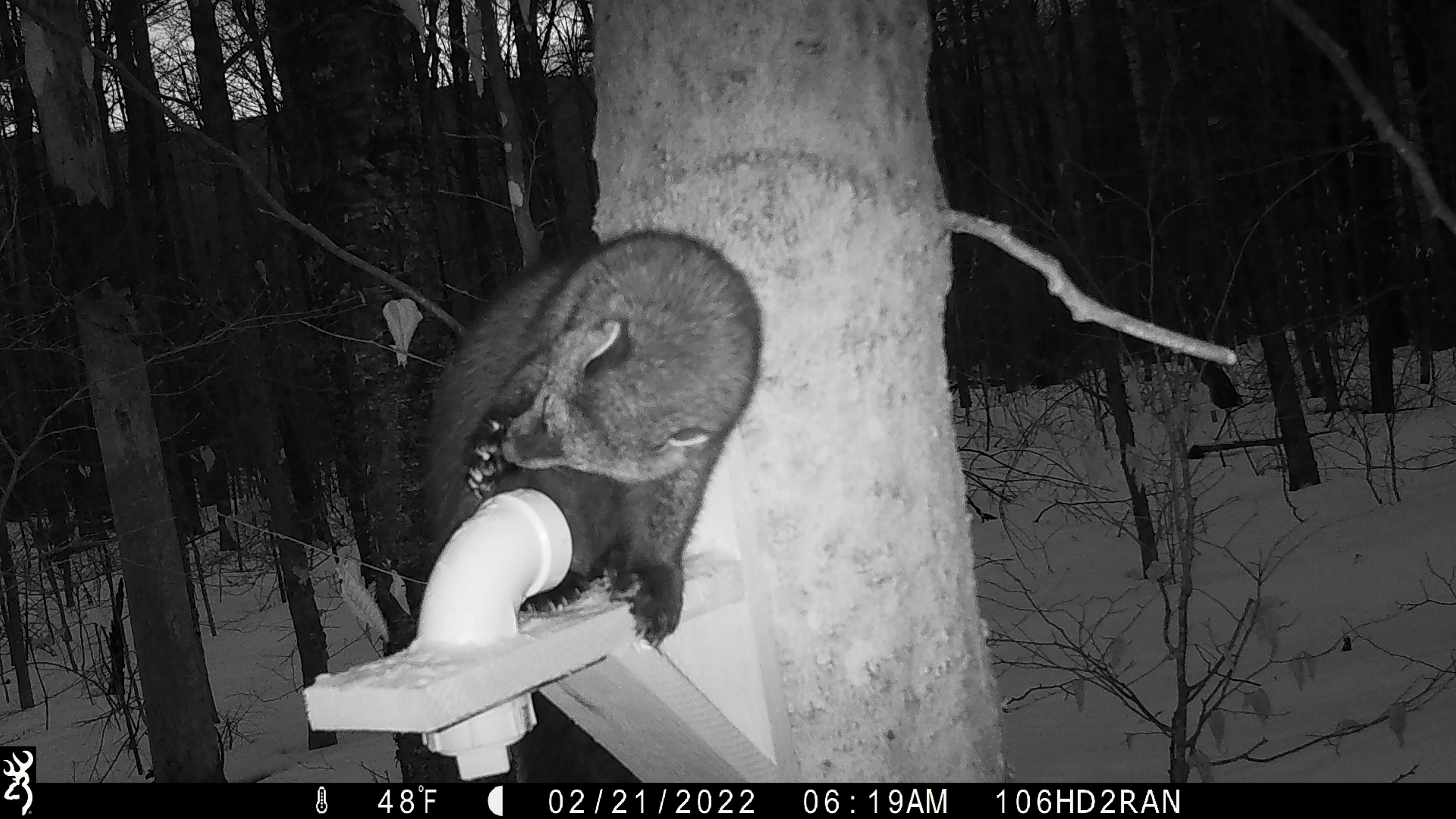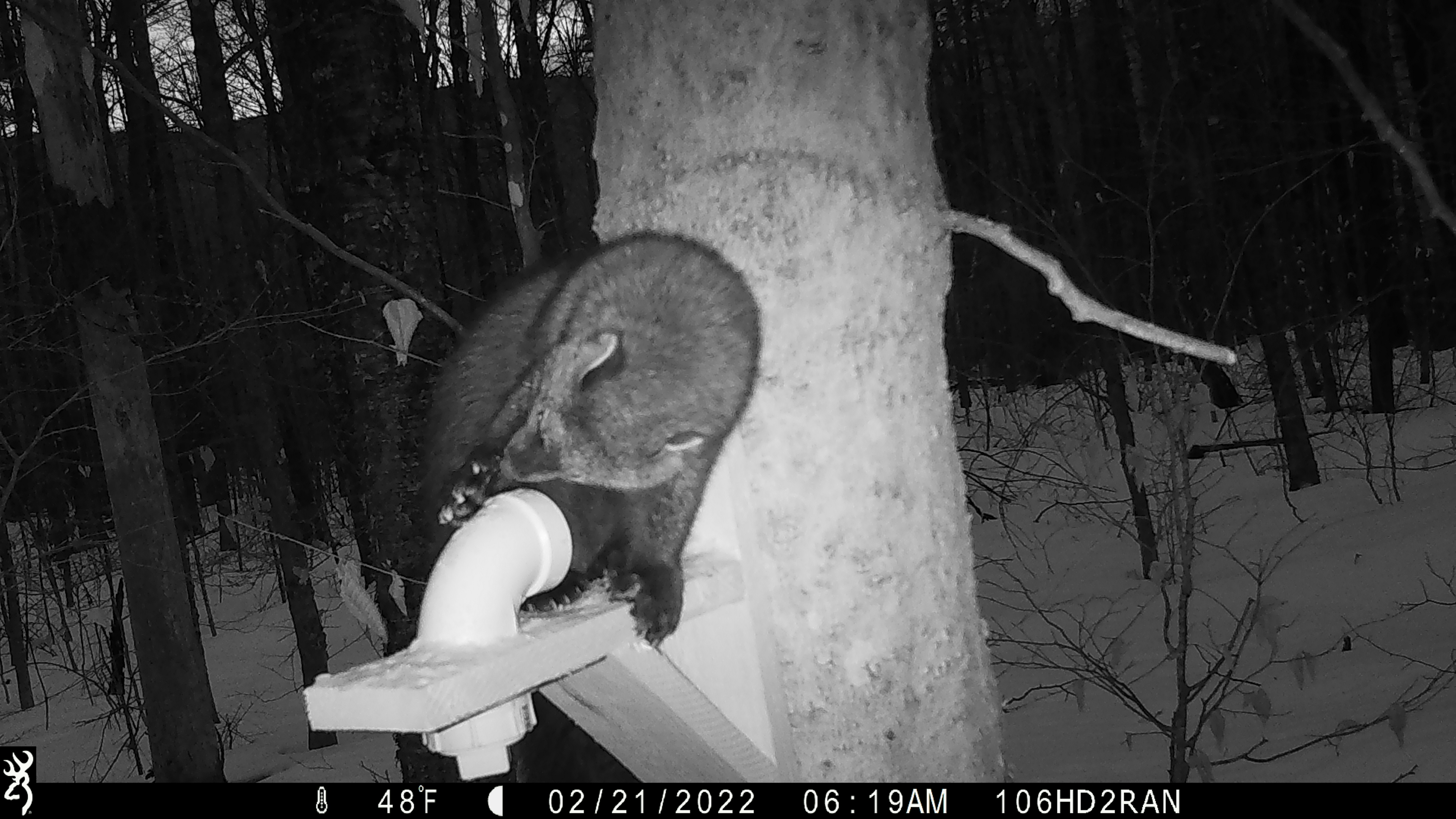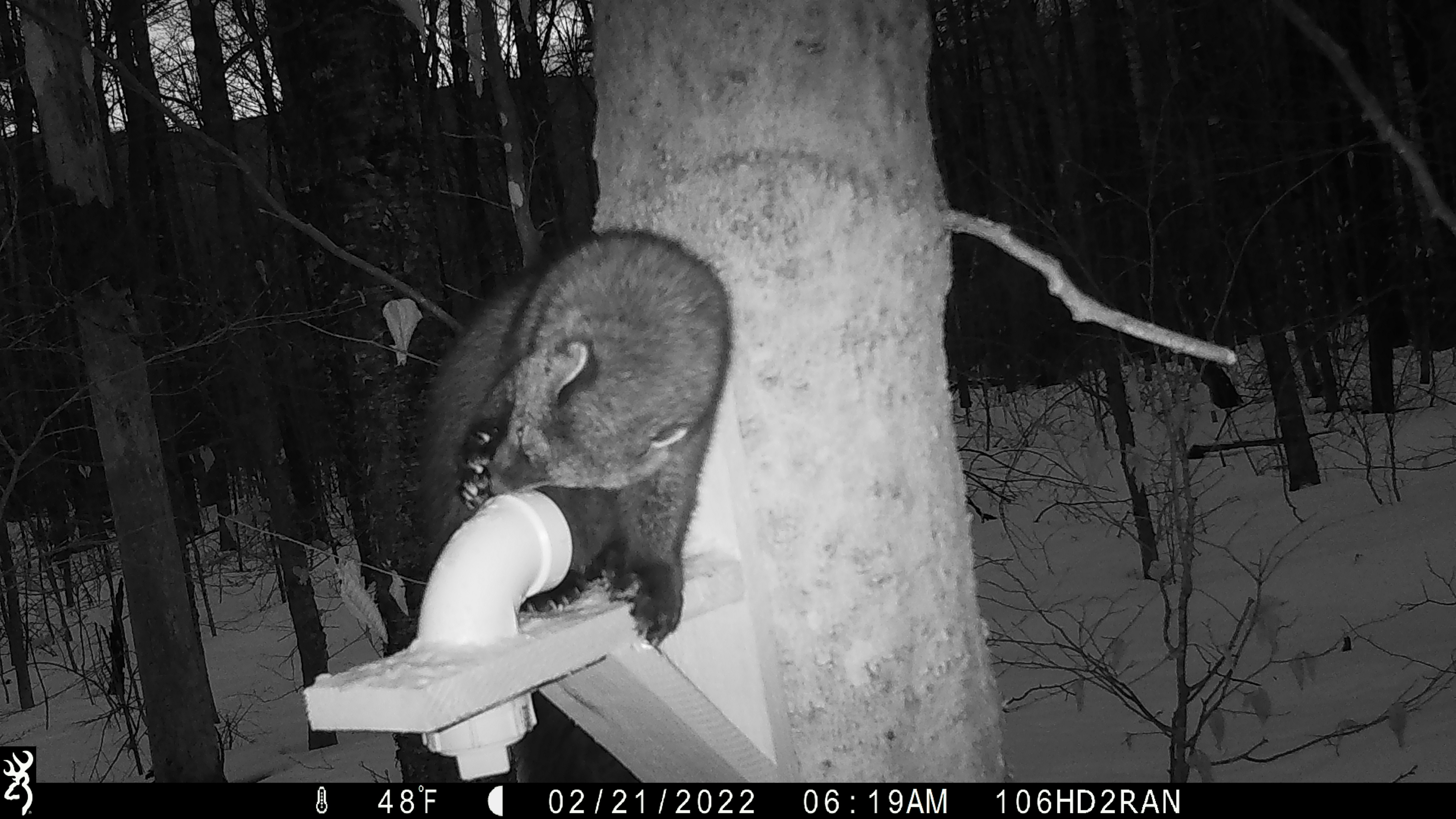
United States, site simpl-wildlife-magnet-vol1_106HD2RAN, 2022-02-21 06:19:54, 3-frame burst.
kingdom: Animalia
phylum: Chordata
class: Mammalia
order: Carnivora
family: Mustelidae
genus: Pekania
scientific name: Pekania pennanti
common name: fisher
Fisher (Pekania pennanti).